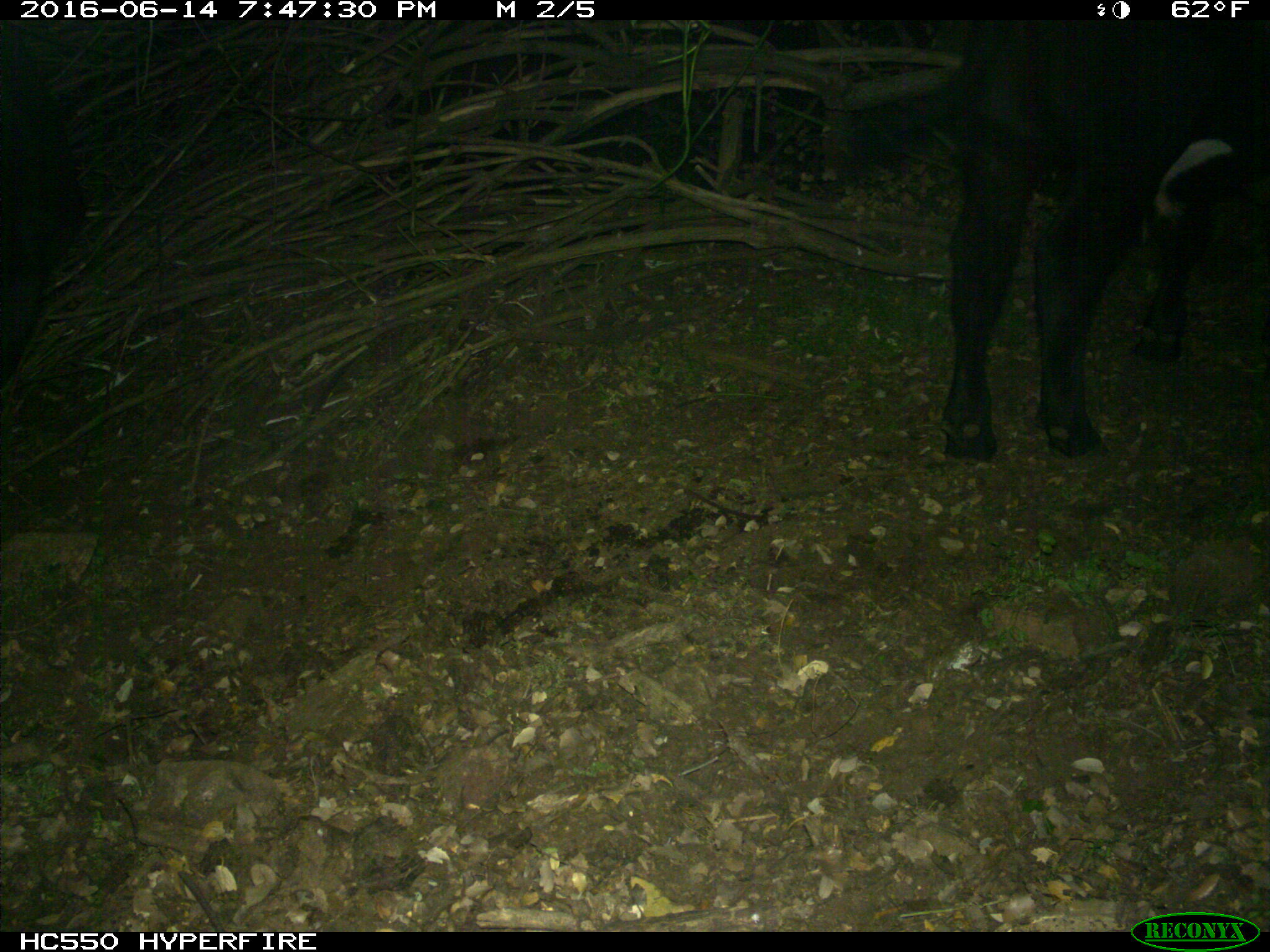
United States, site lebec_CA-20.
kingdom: Animalia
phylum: Chordata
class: Mammalia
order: Artiodactyla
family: Bovidae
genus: Bos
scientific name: Bos taurus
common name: domestic cow